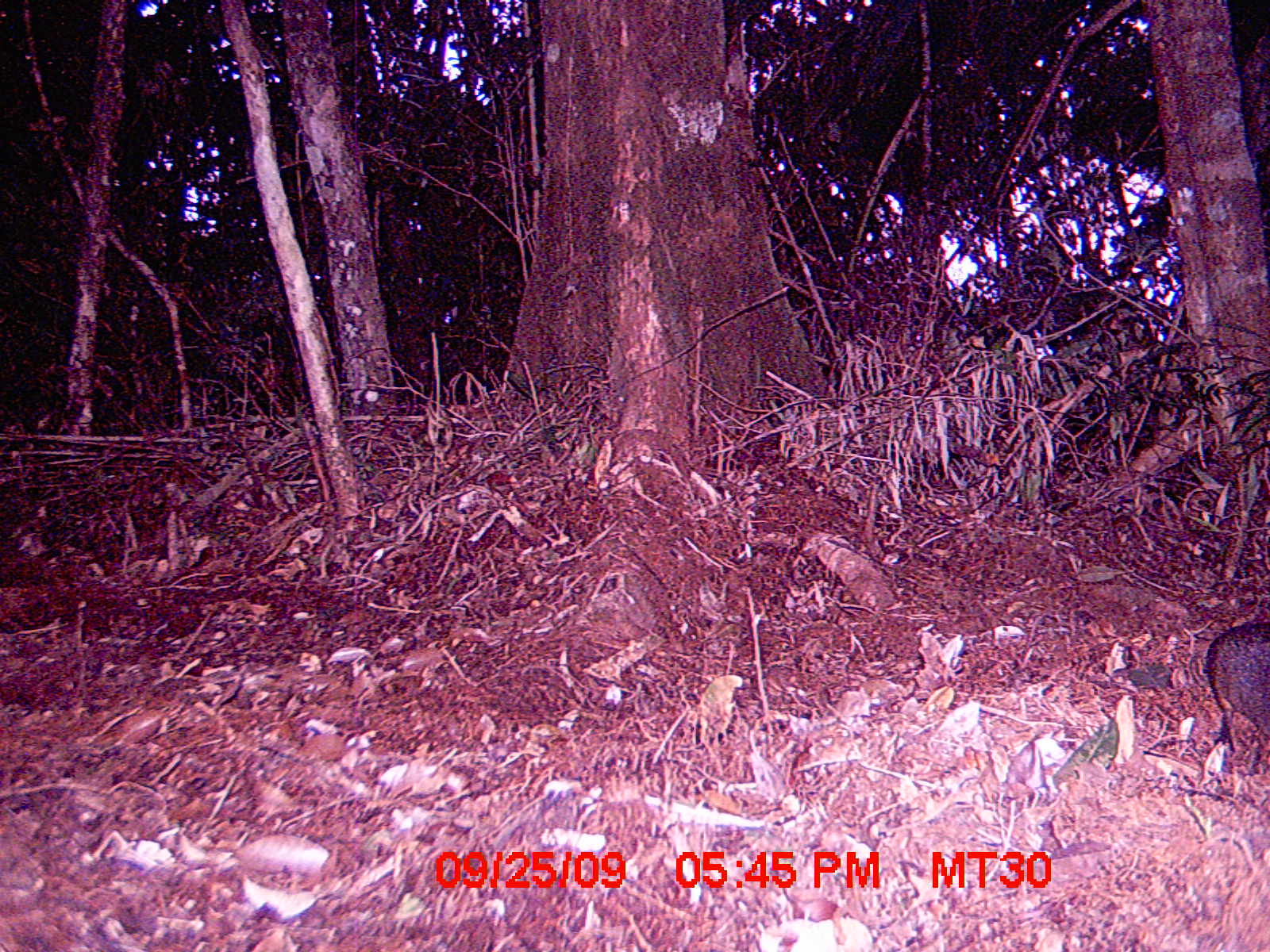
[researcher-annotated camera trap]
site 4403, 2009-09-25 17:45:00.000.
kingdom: Animalia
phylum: Chordata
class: Mammalia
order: Rodentia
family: Nesomyidae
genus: Nesomys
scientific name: Nesomys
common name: nesomys rodents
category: nesomys sp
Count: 1.